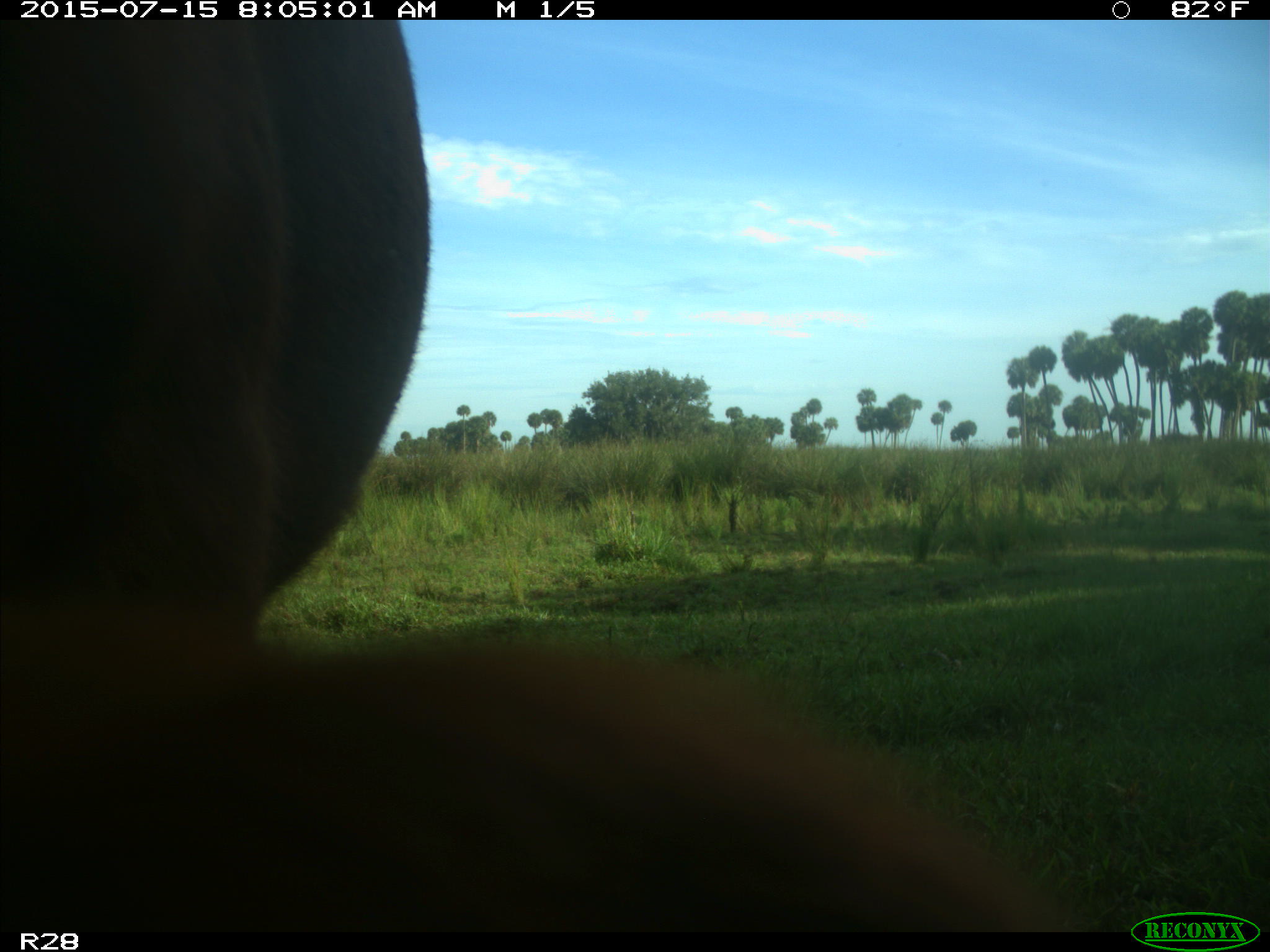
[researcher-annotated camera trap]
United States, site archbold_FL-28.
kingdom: Animalia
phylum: Chordata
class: Mammalia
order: Artiodactyla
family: Bovidae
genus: Bos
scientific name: Bos taurus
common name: domestic cow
Bos taurus (domestic cow).